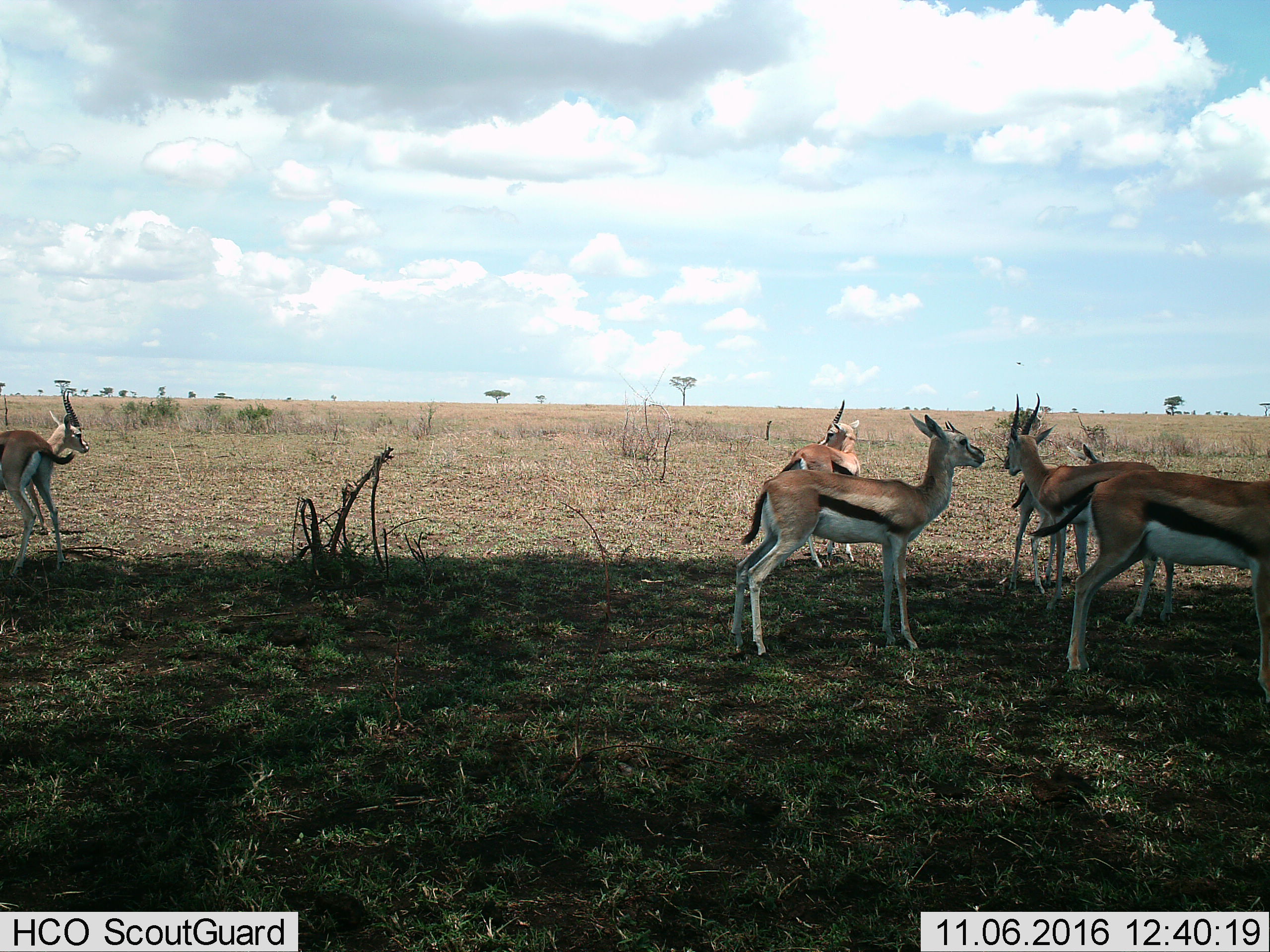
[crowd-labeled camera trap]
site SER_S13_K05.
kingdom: Animalia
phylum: Chordata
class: Mammalia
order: Artiodactyla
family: Bovidae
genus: Eudorcas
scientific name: Eudorcas thomsonii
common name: thomson's gazelle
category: gazellethomsons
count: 7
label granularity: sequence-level